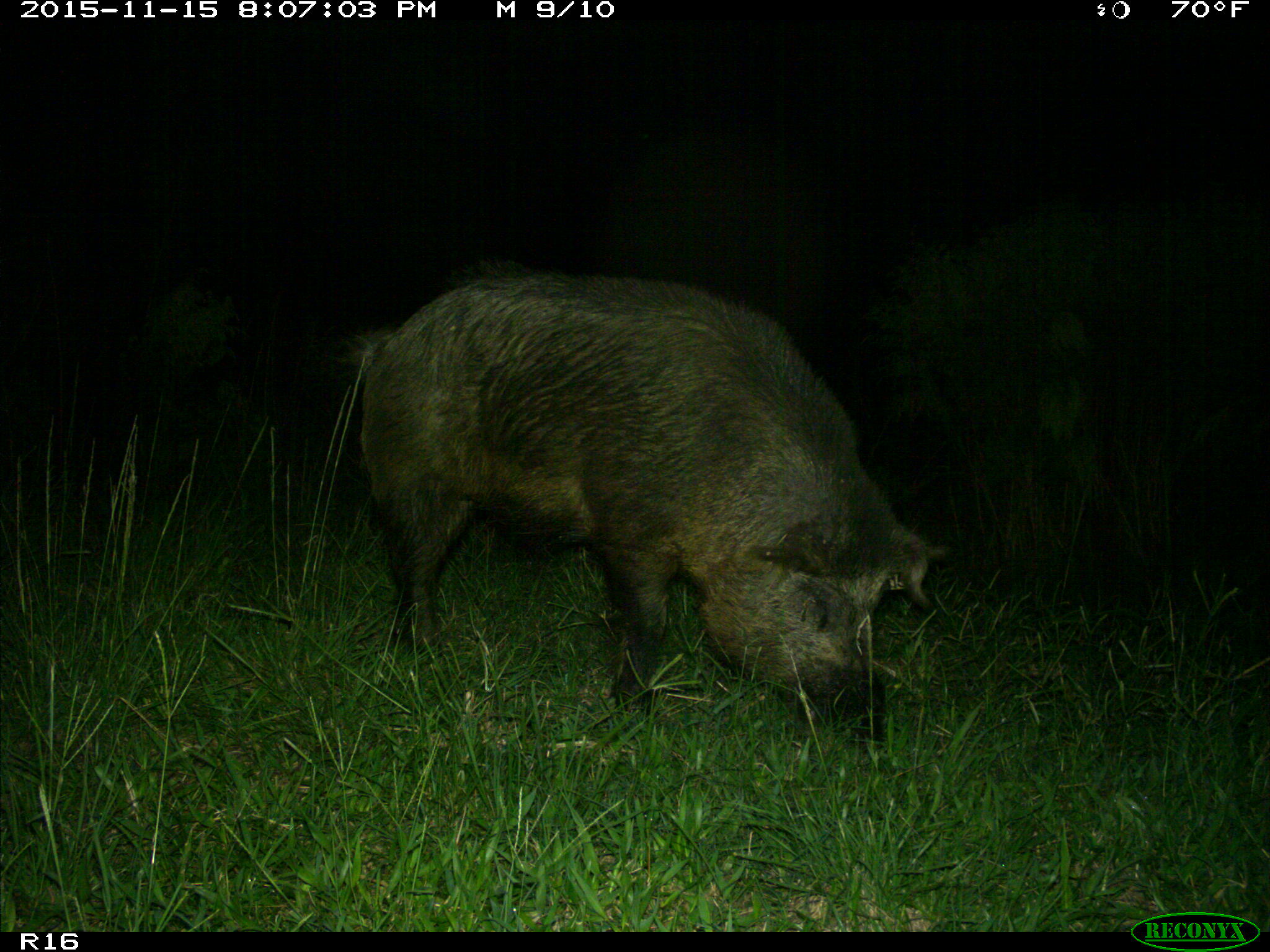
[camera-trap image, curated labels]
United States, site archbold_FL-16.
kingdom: Animalia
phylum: Chordata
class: Mammalia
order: Artiodactyla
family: Suidae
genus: Sus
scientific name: Sus scrofa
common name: wild boar